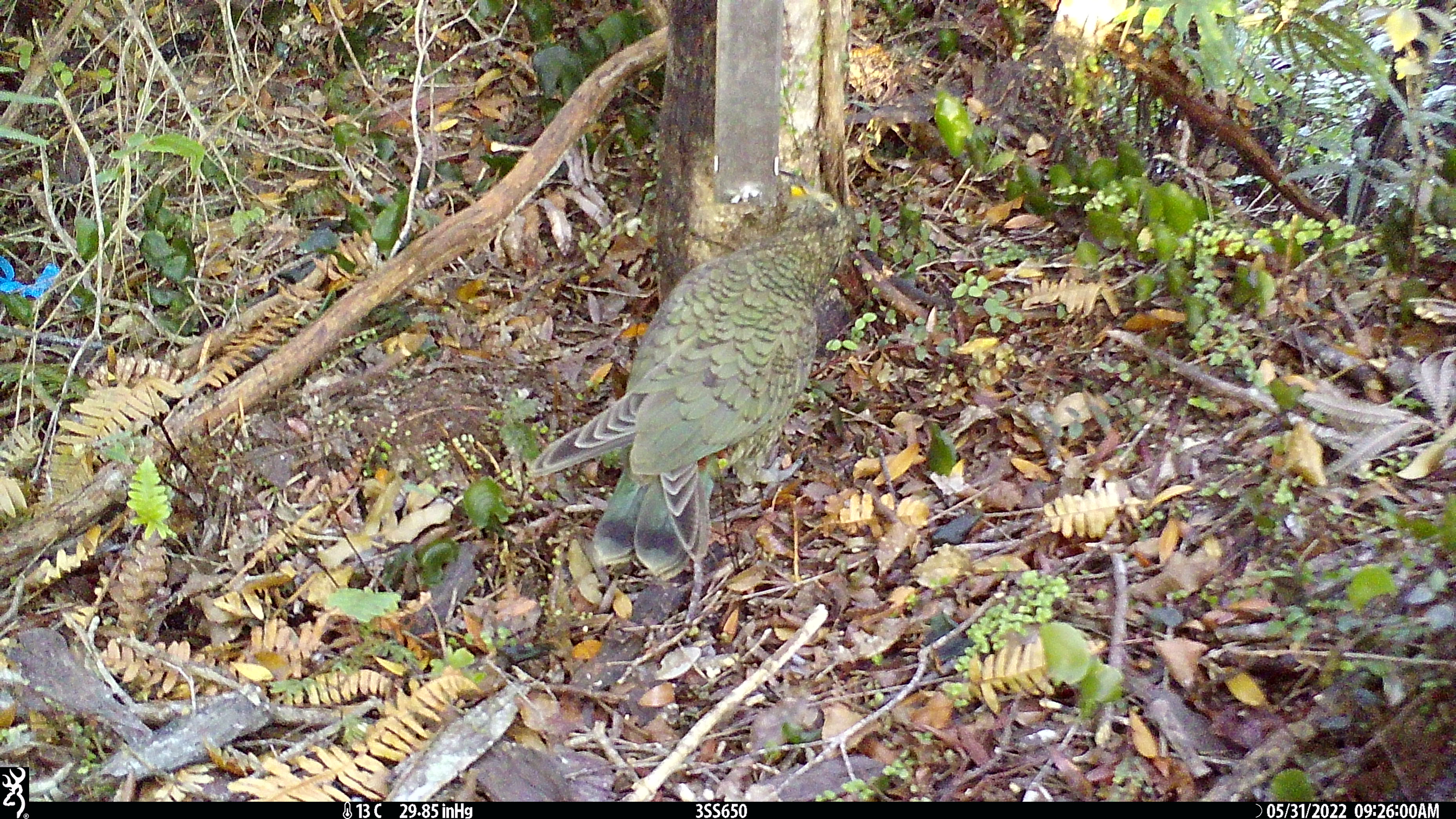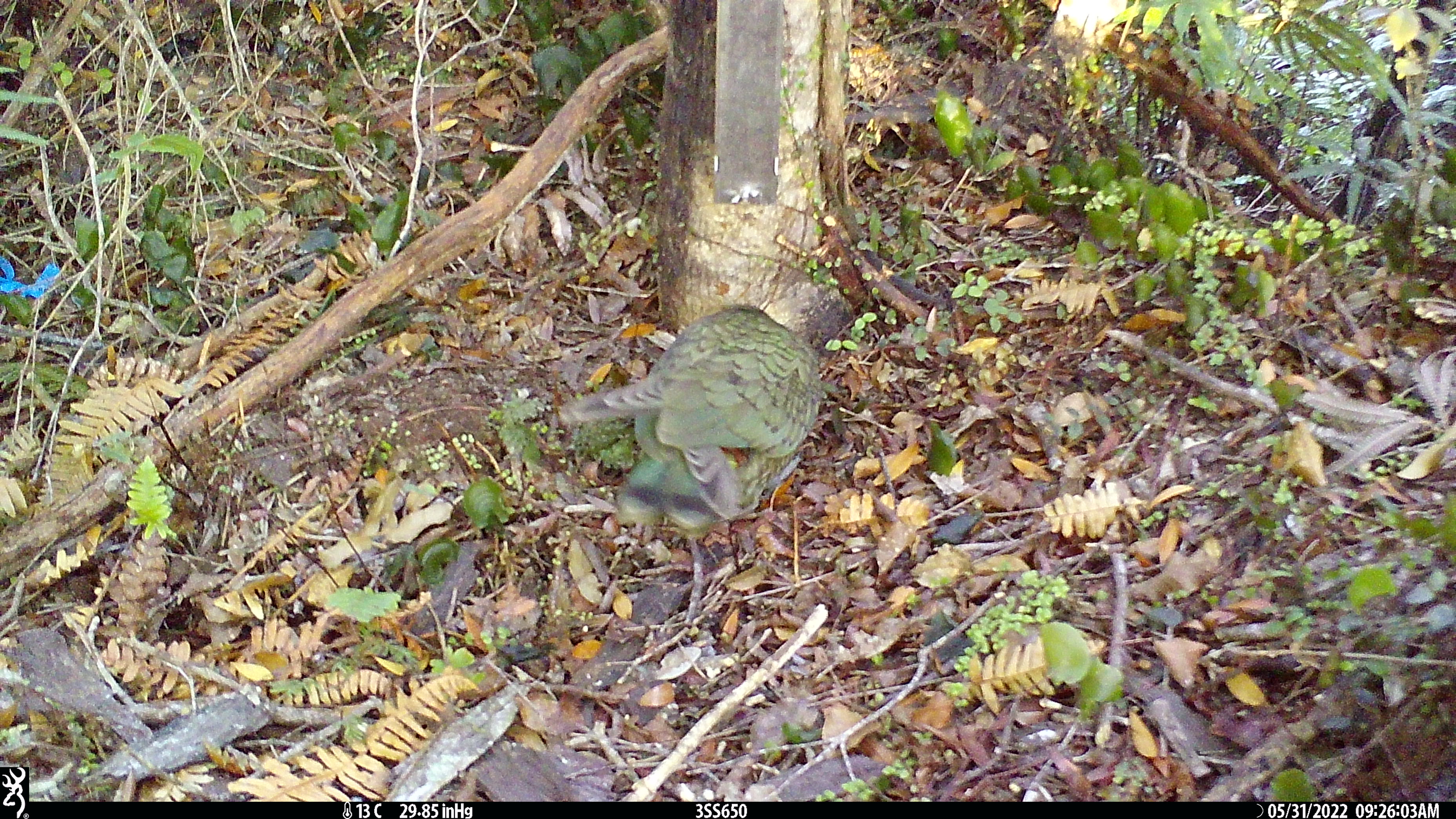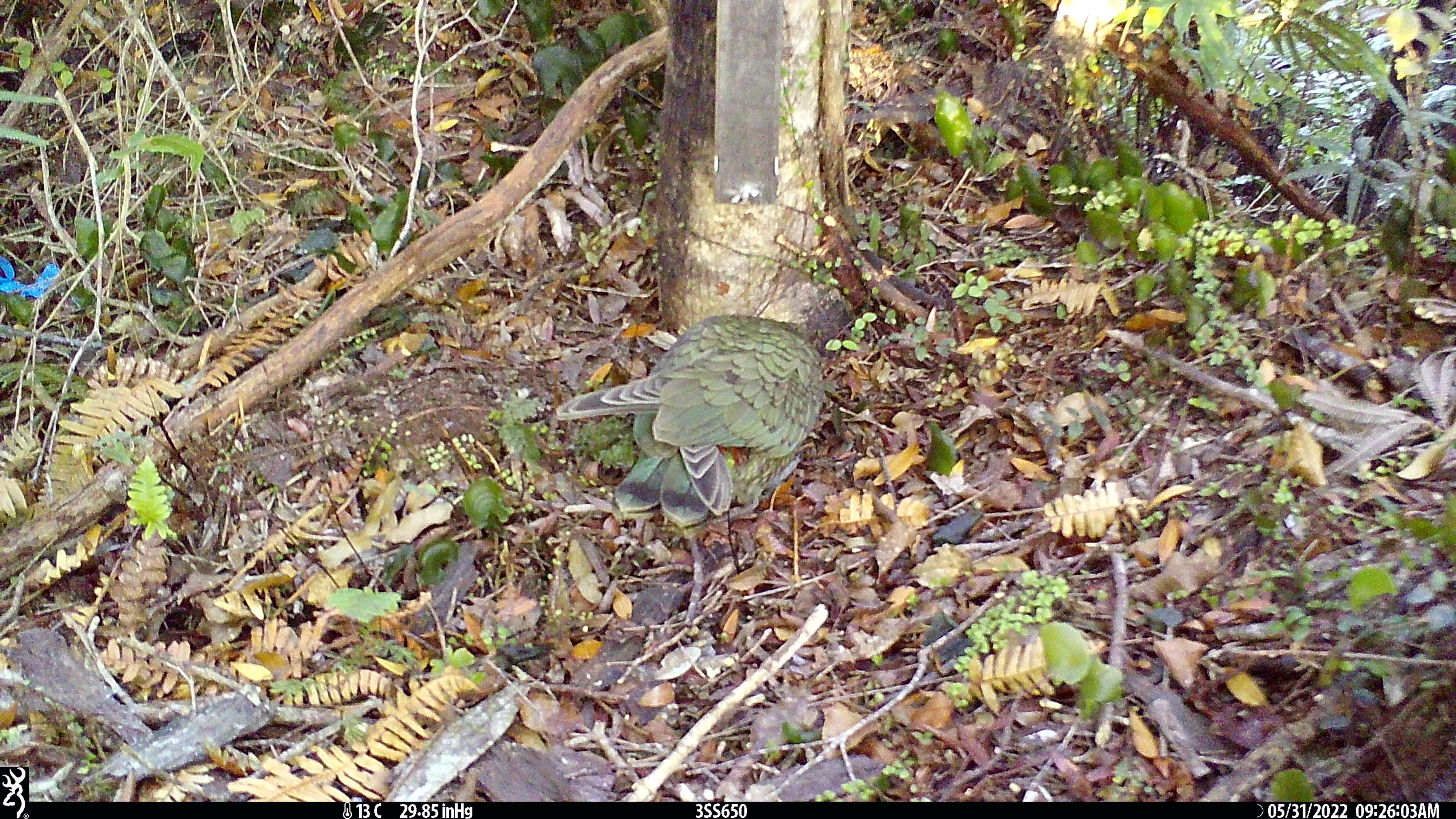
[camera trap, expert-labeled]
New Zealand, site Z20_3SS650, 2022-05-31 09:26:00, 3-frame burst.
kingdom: Animalia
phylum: Chordata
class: Aves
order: Psittaciformes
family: Strigopidae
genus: Nestor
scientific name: Nestor notabilis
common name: kea